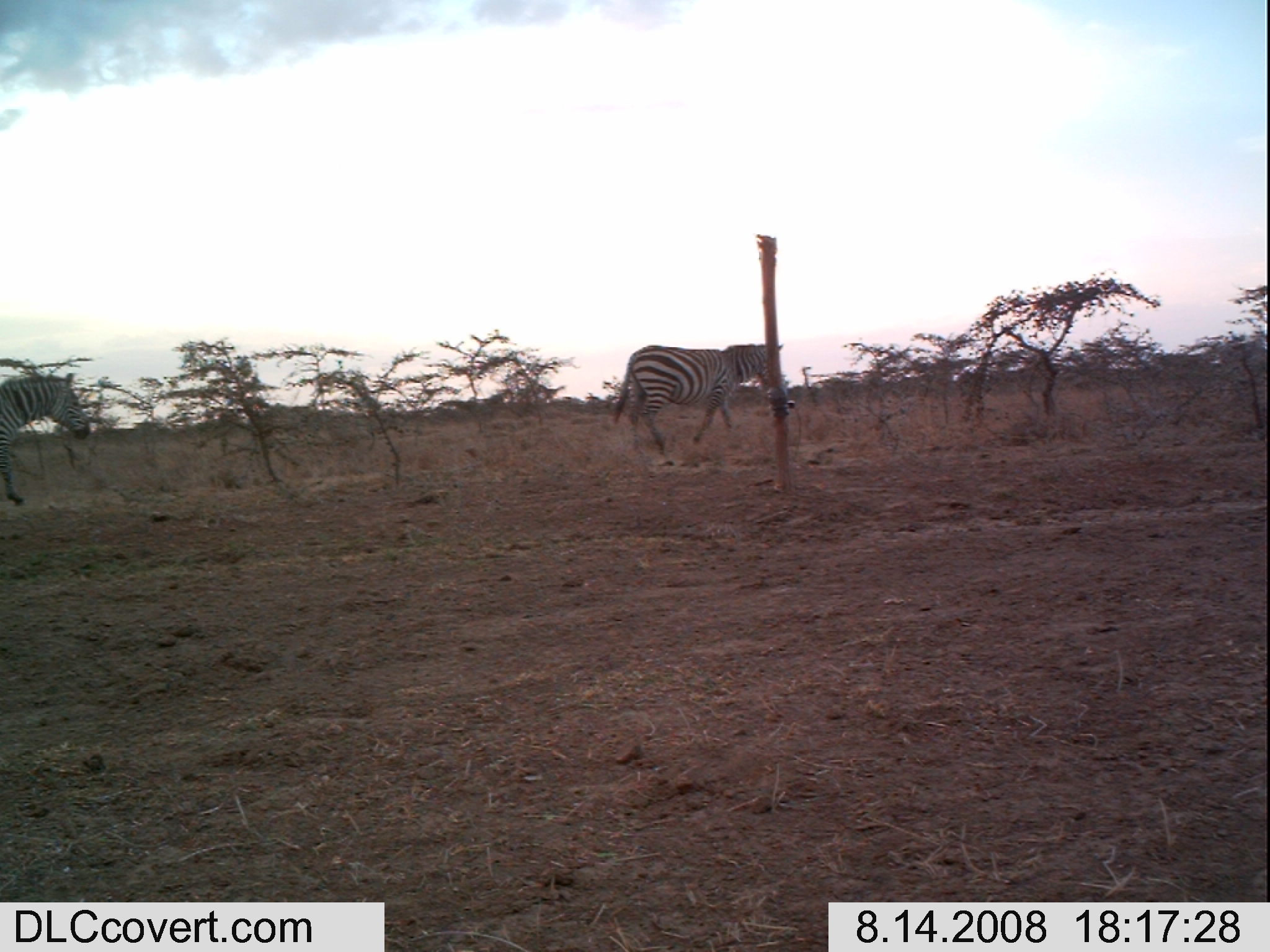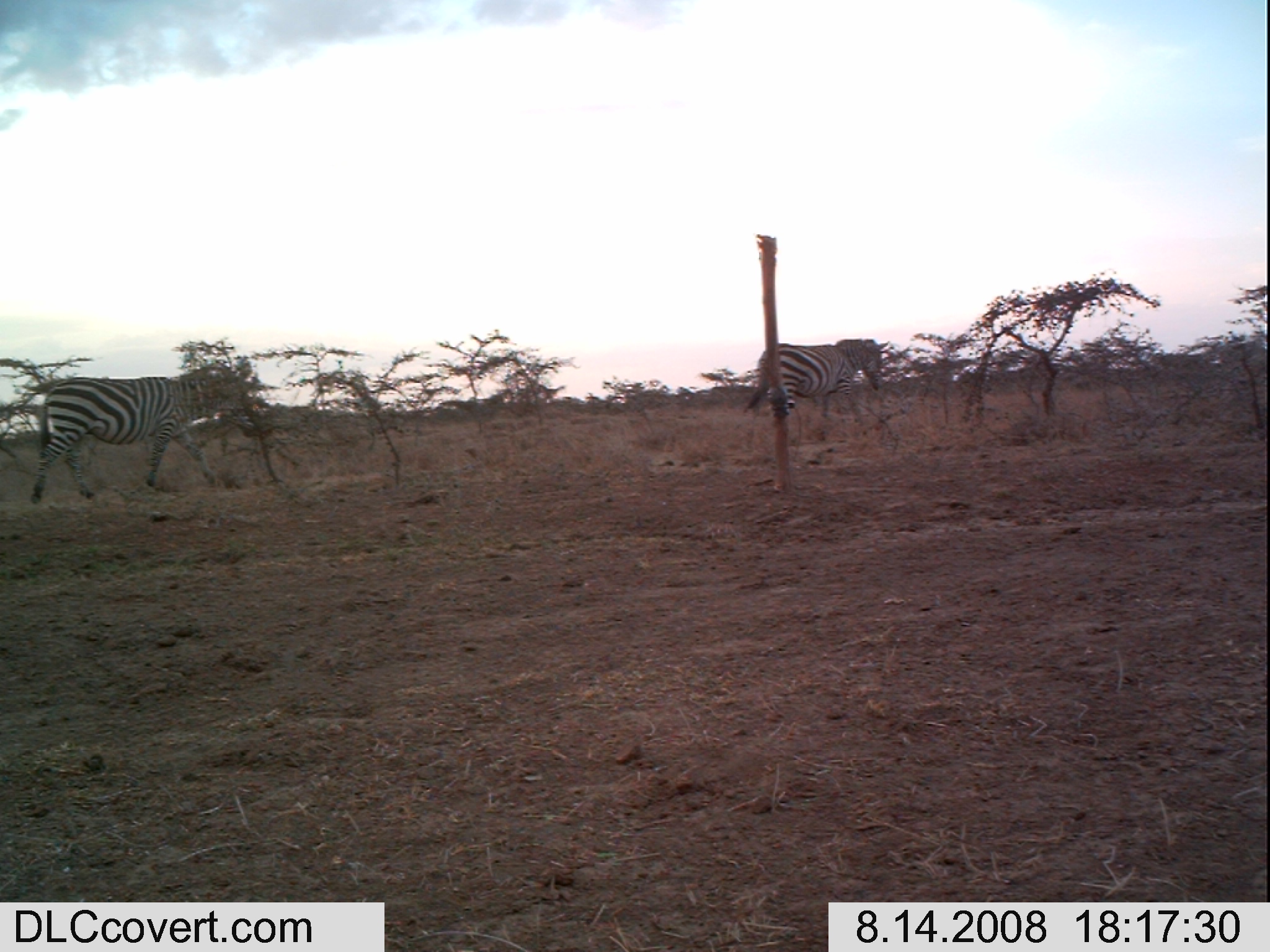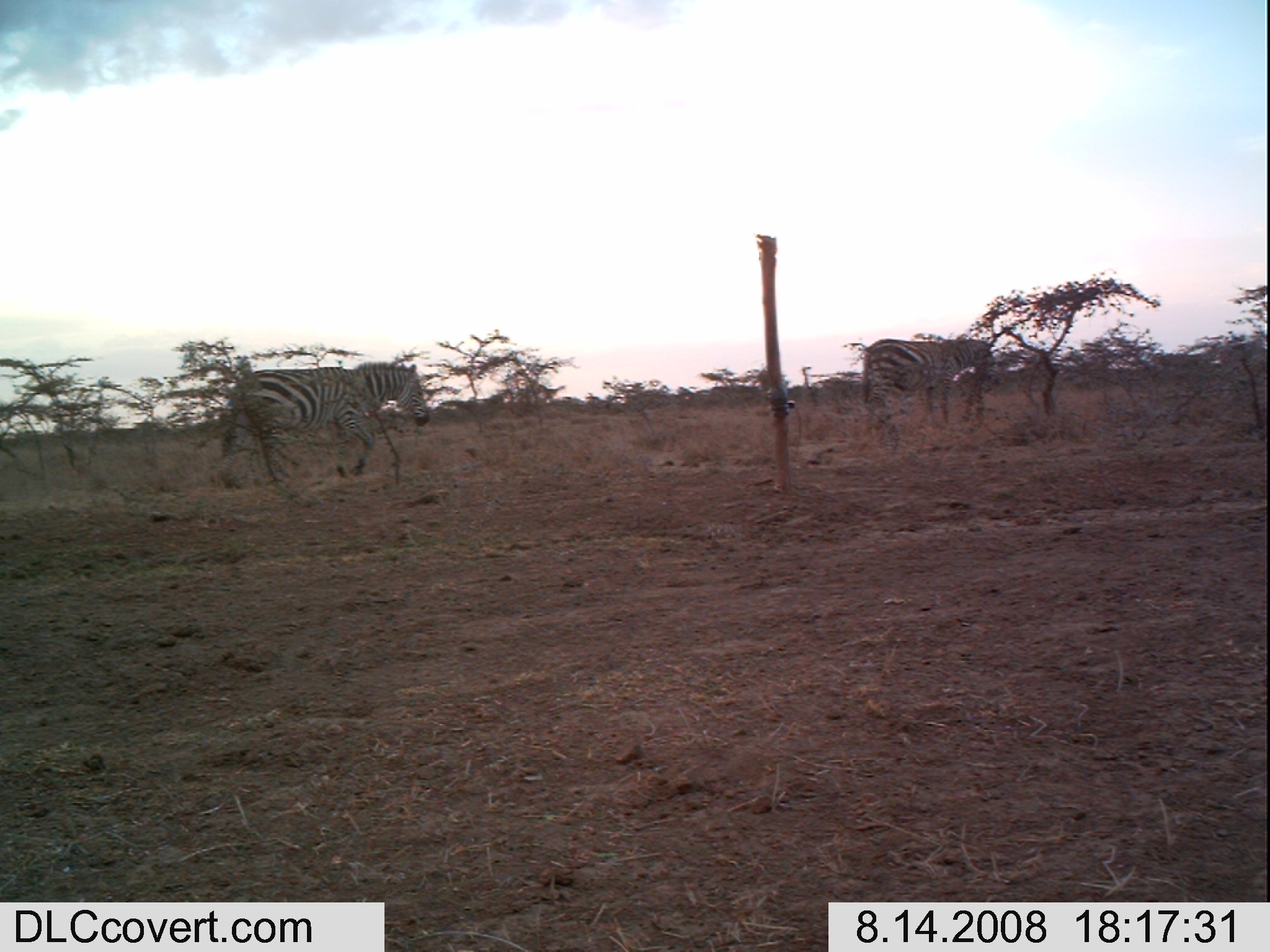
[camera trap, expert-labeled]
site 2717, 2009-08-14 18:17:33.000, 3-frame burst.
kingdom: Animalia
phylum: Chordata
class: Mammalia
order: Perissodactyla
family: Equidae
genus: Equus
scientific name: Equus quagga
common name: plains zebra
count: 2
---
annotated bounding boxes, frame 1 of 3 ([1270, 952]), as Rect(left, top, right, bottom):
equus quagga: Rect(608, 339, 784, 449); Rect(0, 371, 90, 506)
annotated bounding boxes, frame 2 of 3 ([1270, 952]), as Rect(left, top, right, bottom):
equus quagga: Rect(31, 375, 256, 504); Rect(745, 336, 888, 426)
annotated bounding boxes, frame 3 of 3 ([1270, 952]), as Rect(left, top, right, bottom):
equus quagga: Rect(209, 360, 430, 488); Rect(859, 338, 998, 421)